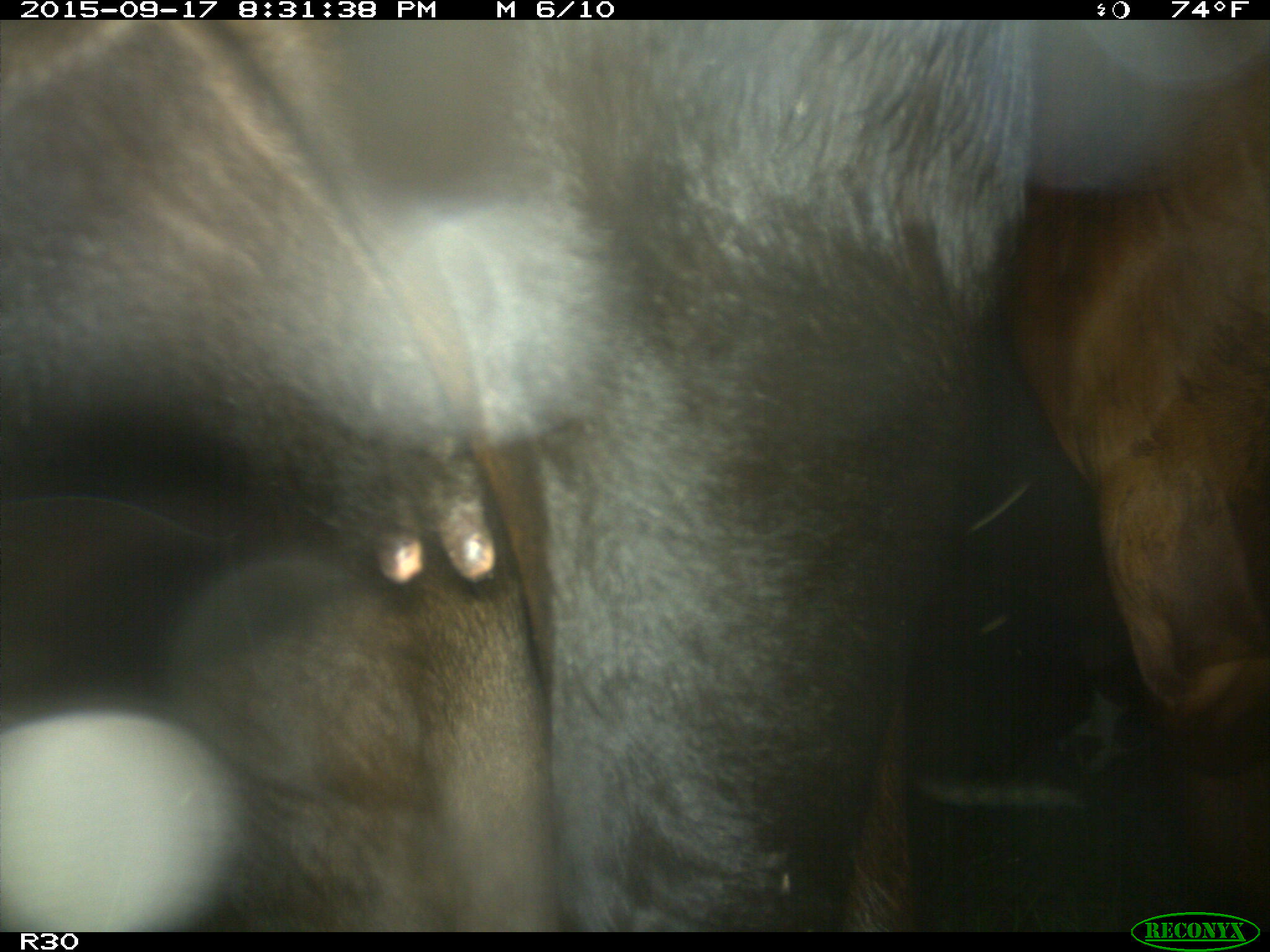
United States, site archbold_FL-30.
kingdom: Animalia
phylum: Chordata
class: Mammalia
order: Artiodactyla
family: Bovidae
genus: Bos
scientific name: Bos taurus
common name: domestic cow